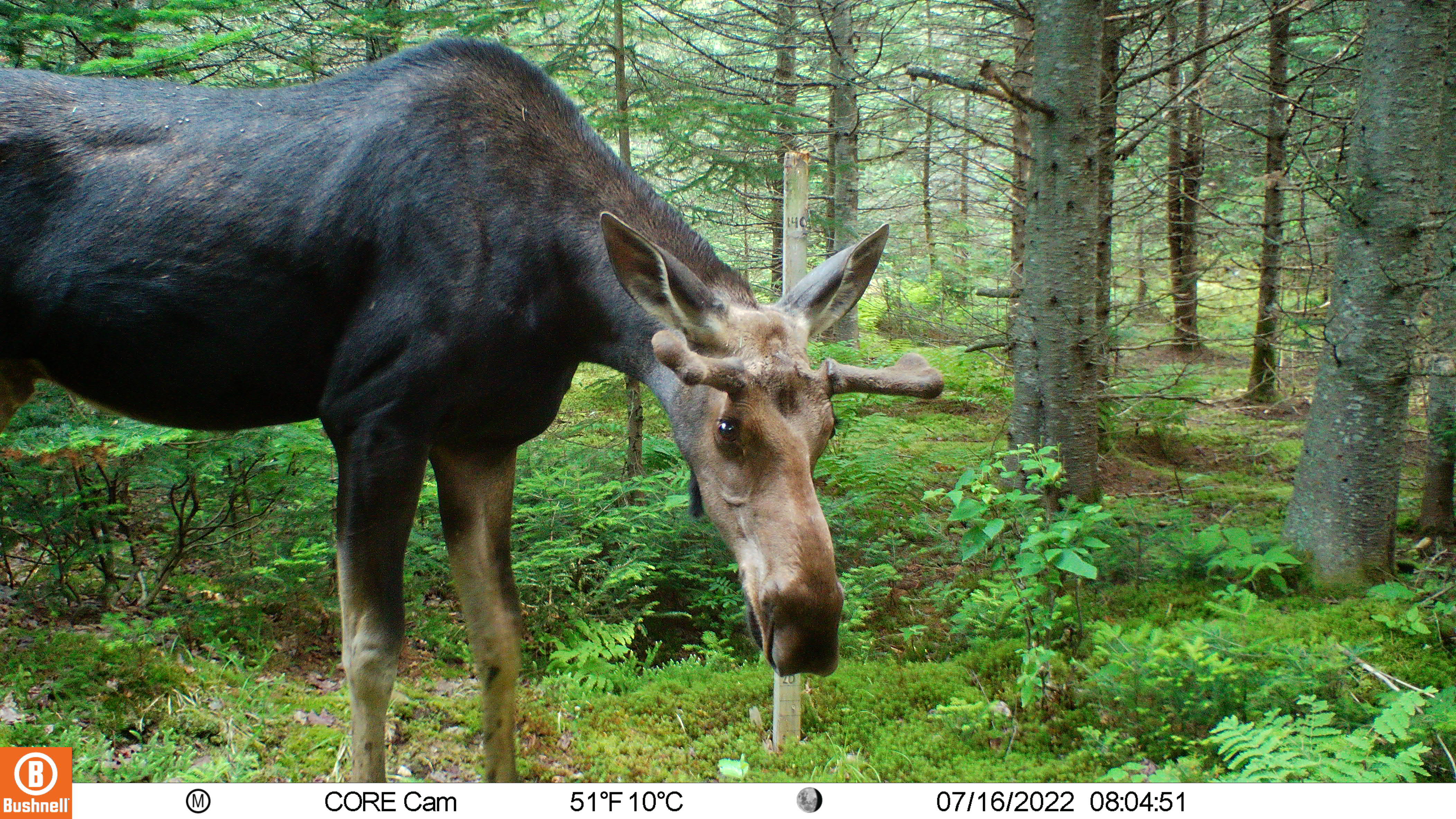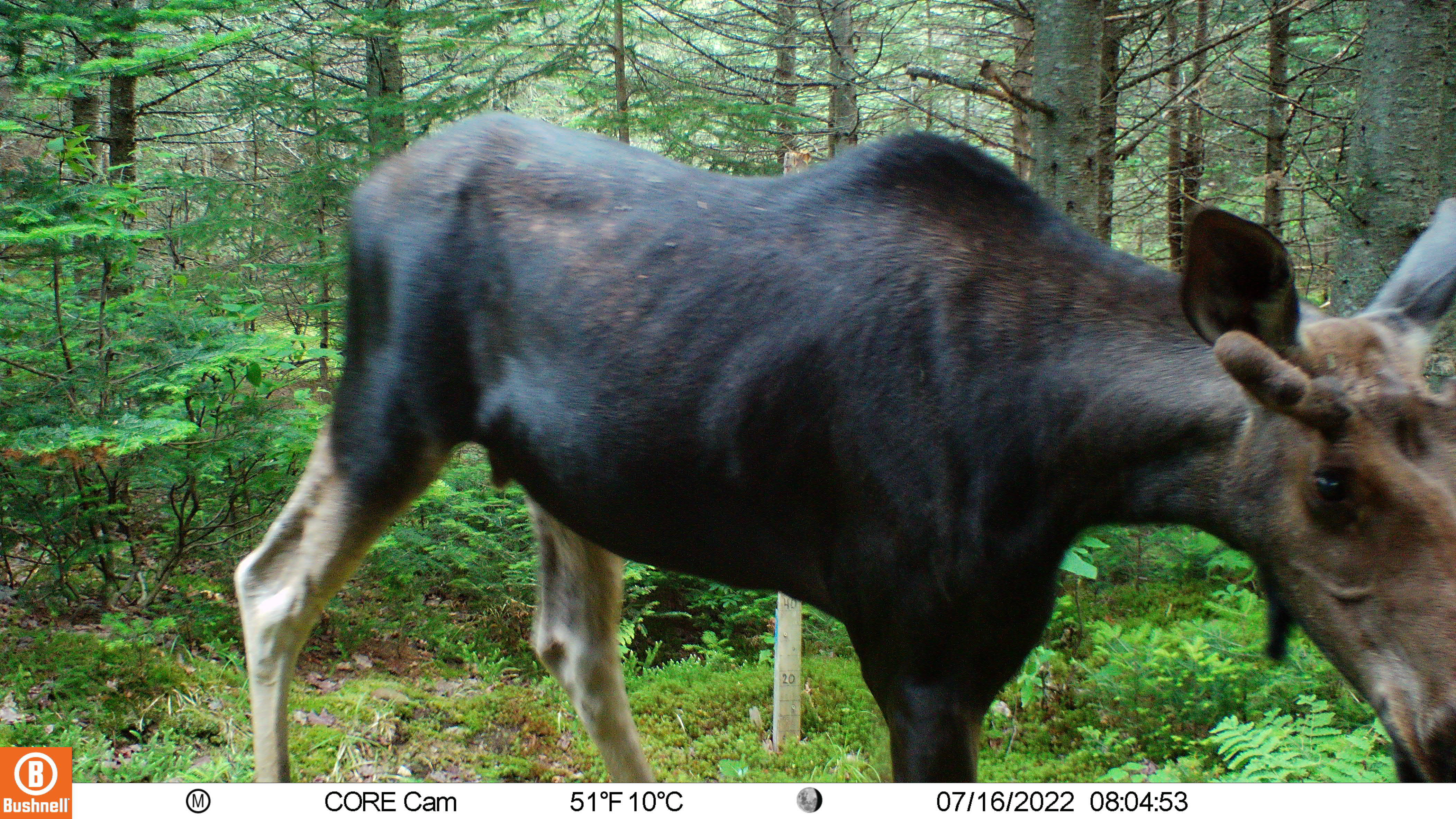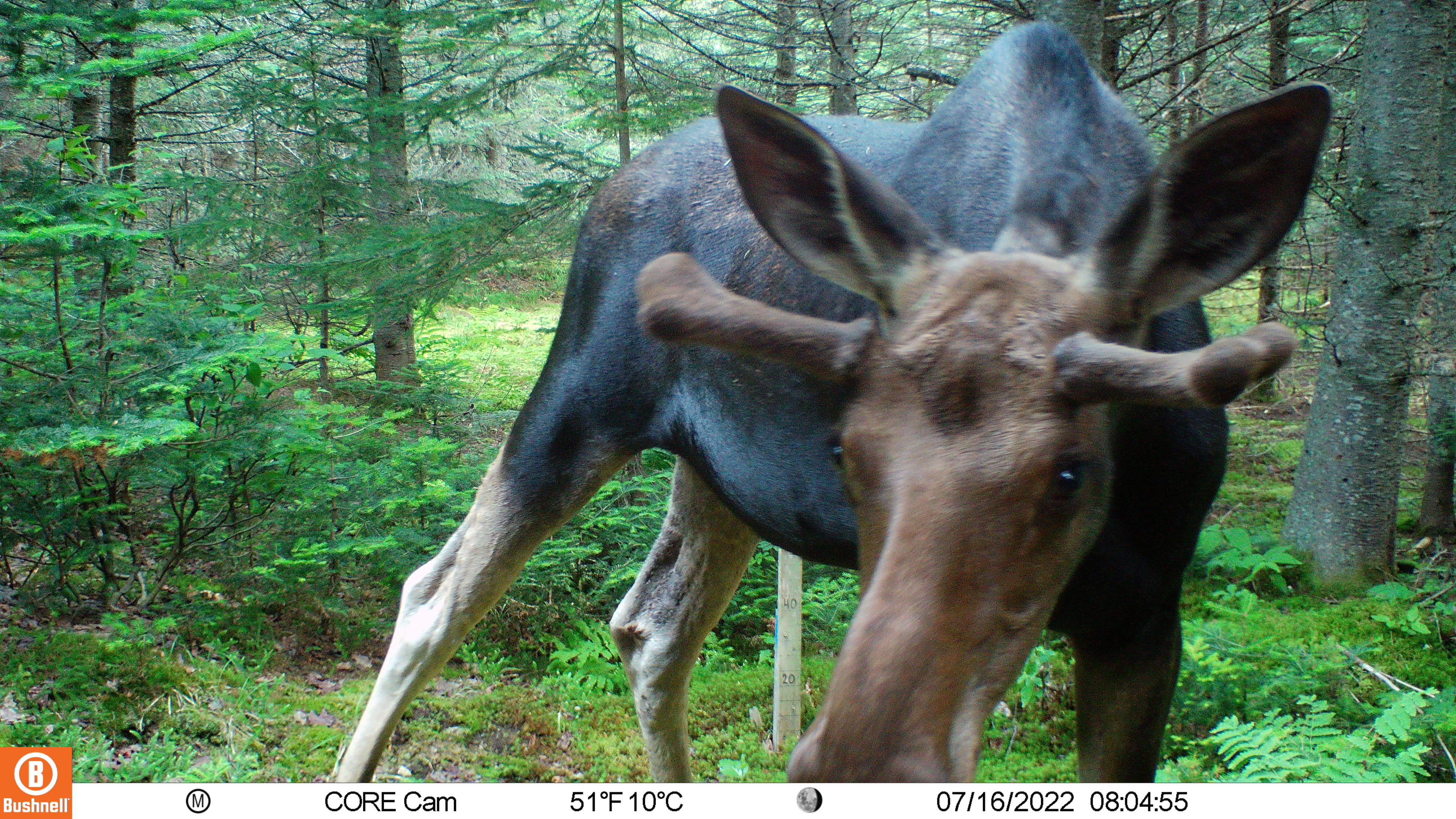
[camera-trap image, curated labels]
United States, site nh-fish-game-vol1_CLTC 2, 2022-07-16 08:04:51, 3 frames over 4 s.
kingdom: Animalia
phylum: Chordata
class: Mammalia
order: Artiodactyla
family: Cervidae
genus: Alces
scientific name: Alces alces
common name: moose